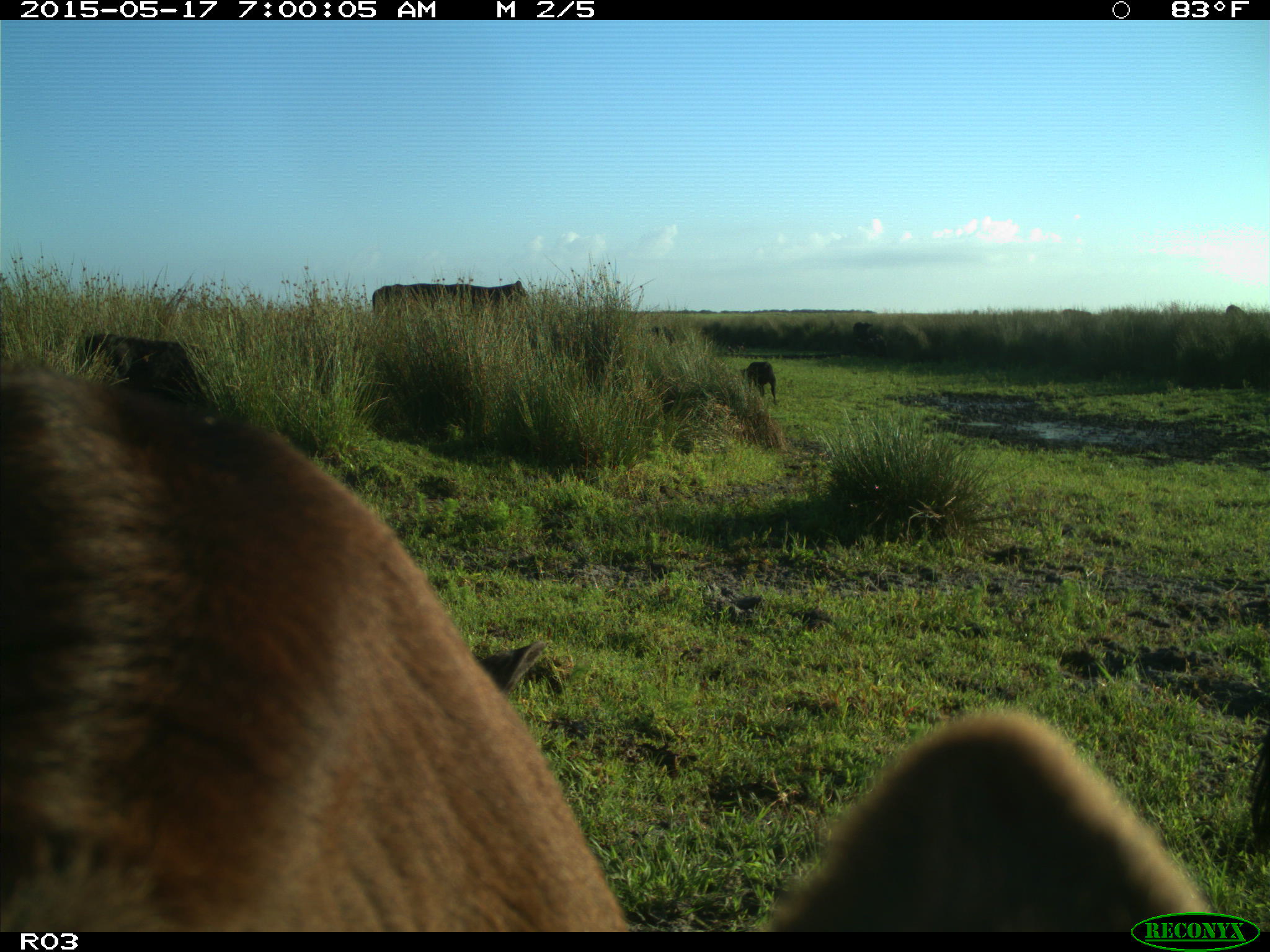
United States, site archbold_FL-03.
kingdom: Animalia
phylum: Chordata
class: Mammalia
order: Artiodactyla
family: Bovidae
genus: Bos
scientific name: Bos taurus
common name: domestic cow